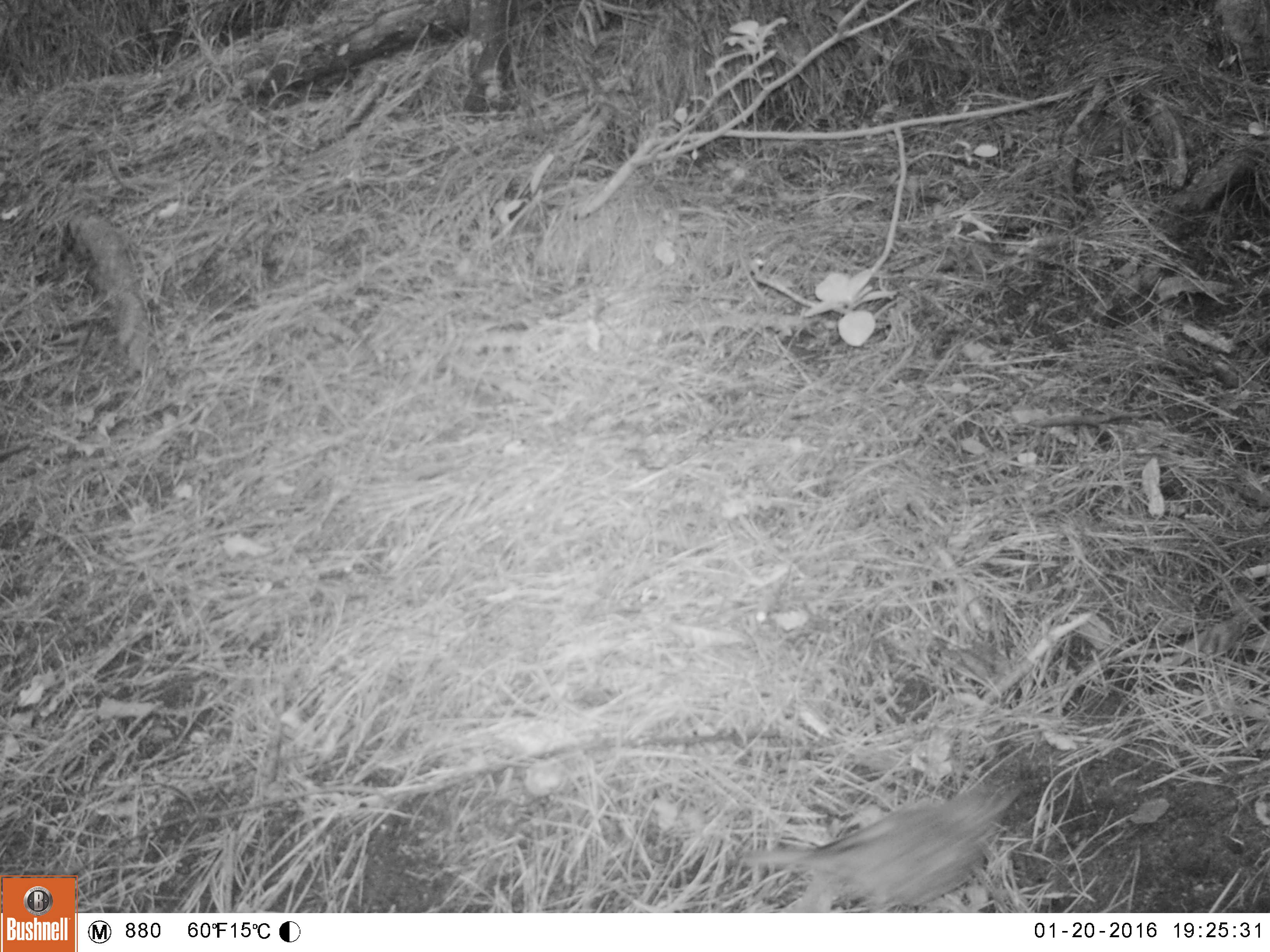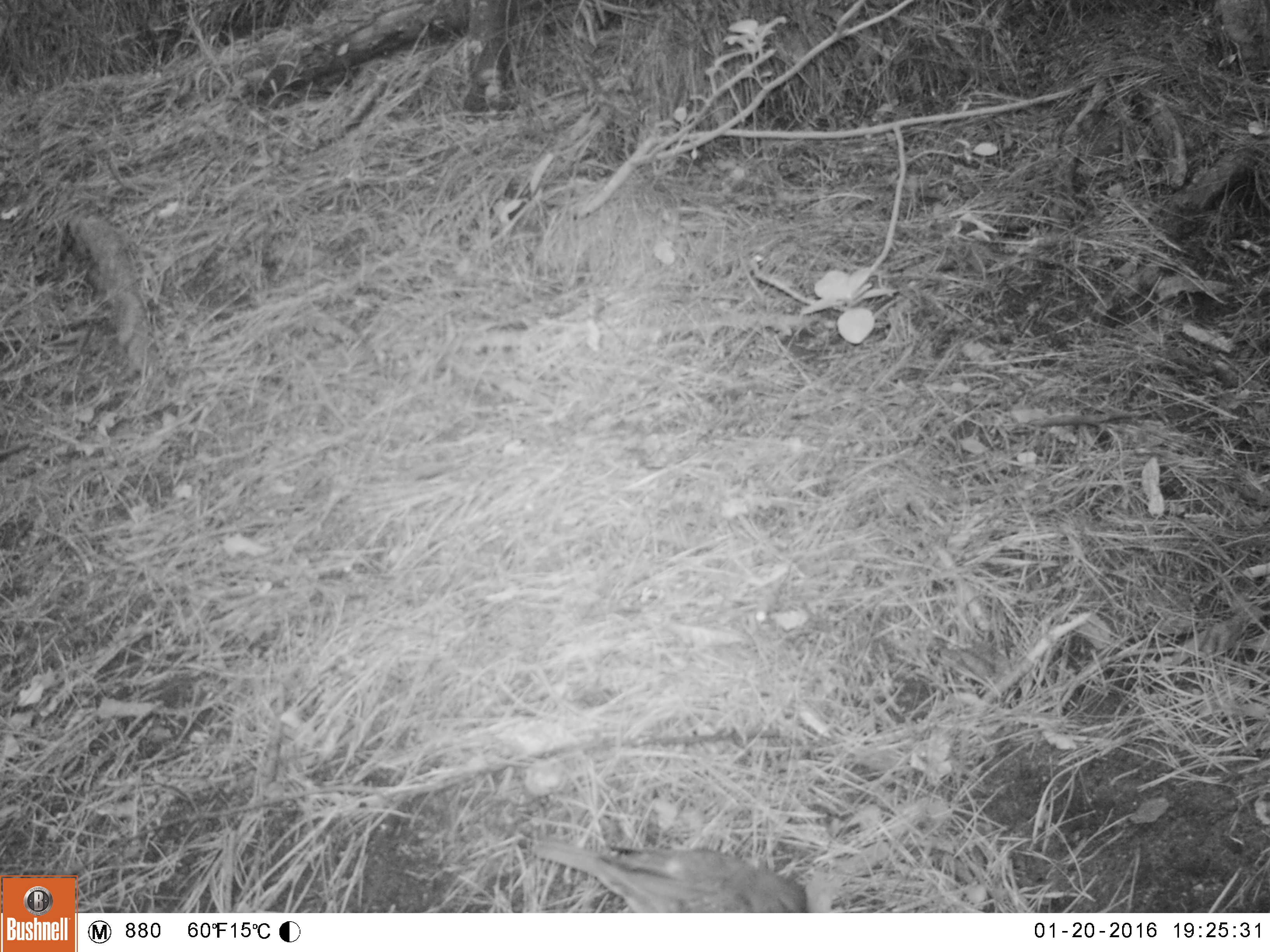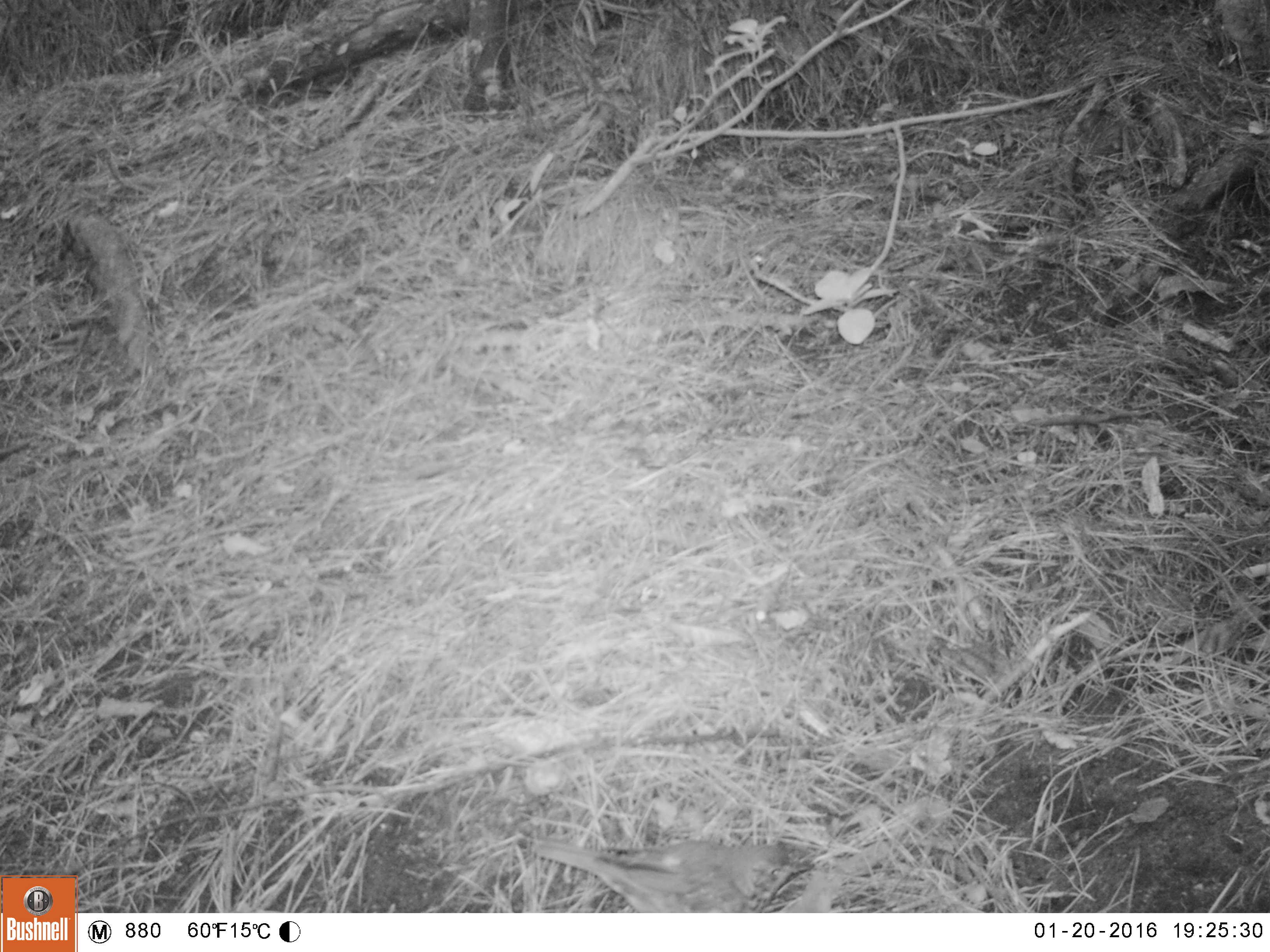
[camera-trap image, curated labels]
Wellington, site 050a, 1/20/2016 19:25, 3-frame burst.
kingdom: Animalia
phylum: Chordata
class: Aves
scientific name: Aves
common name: bird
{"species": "bird (Aves)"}